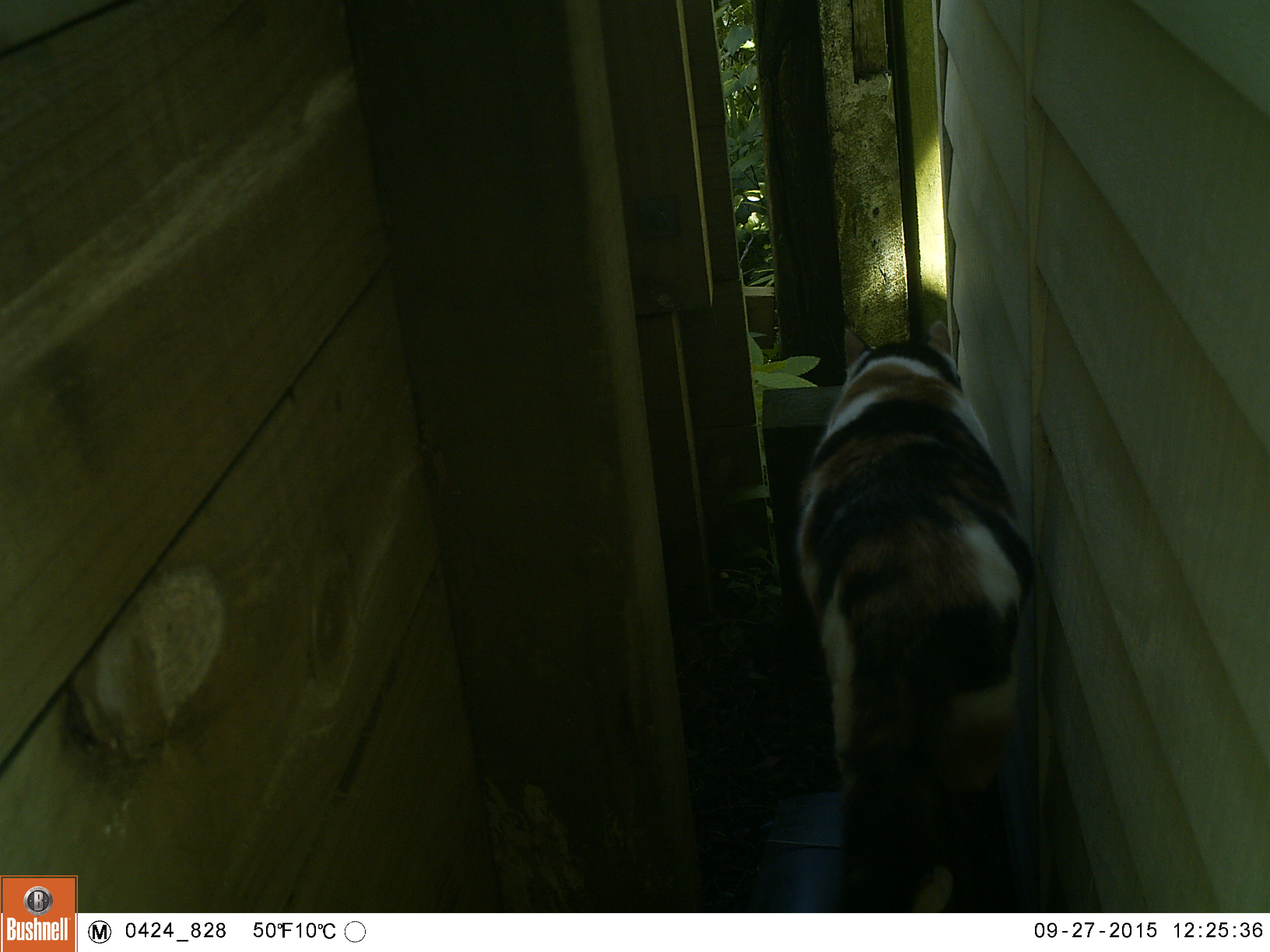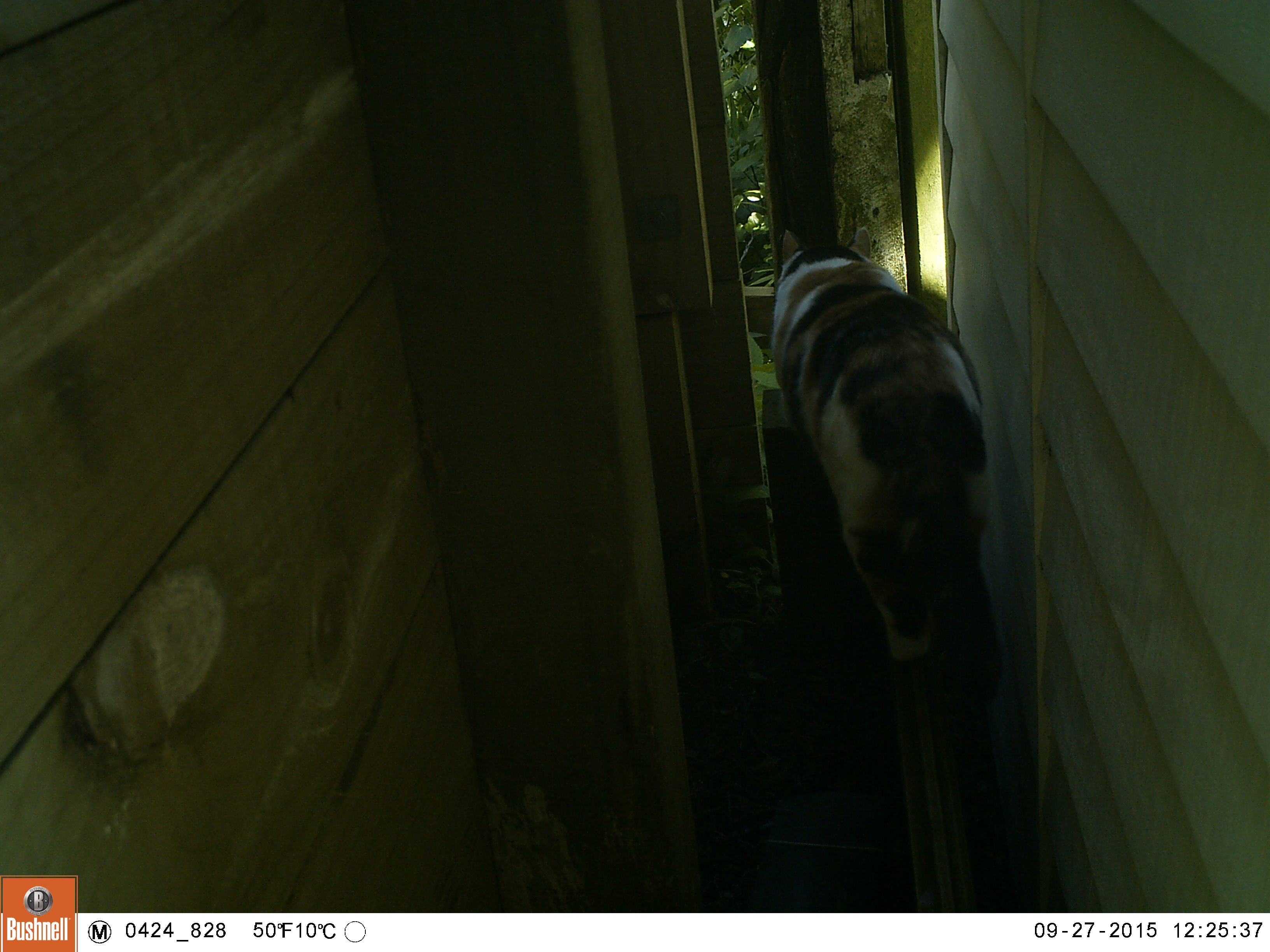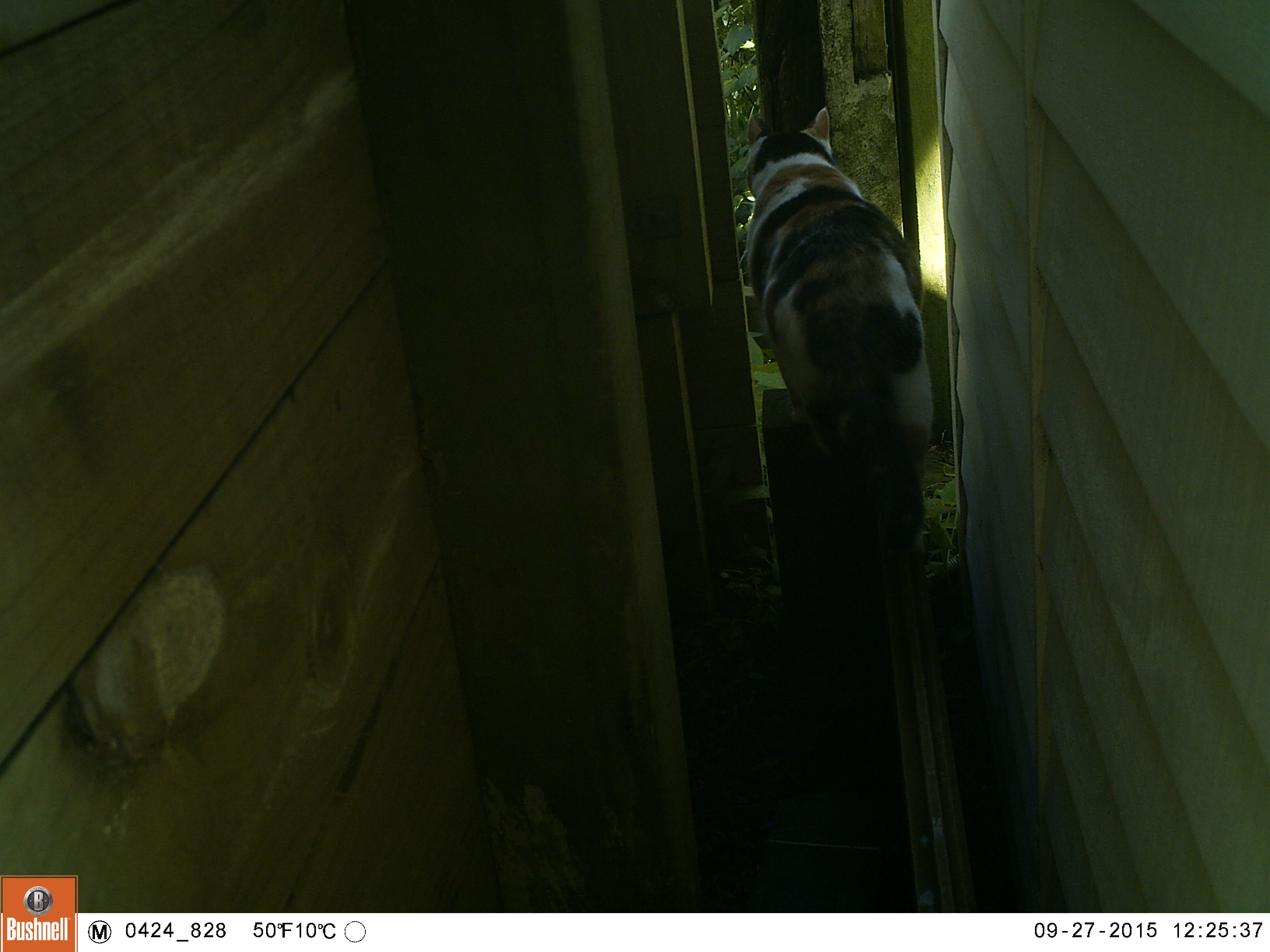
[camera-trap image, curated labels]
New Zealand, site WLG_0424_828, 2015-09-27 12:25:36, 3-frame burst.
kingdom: Animalia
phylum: Chordata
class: Mammalia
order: Carnivora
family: Felidae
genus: Felis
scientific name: Felis catus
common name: domestic cat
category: cat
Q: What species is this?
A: Cat (domestic cat) (Felis catus).